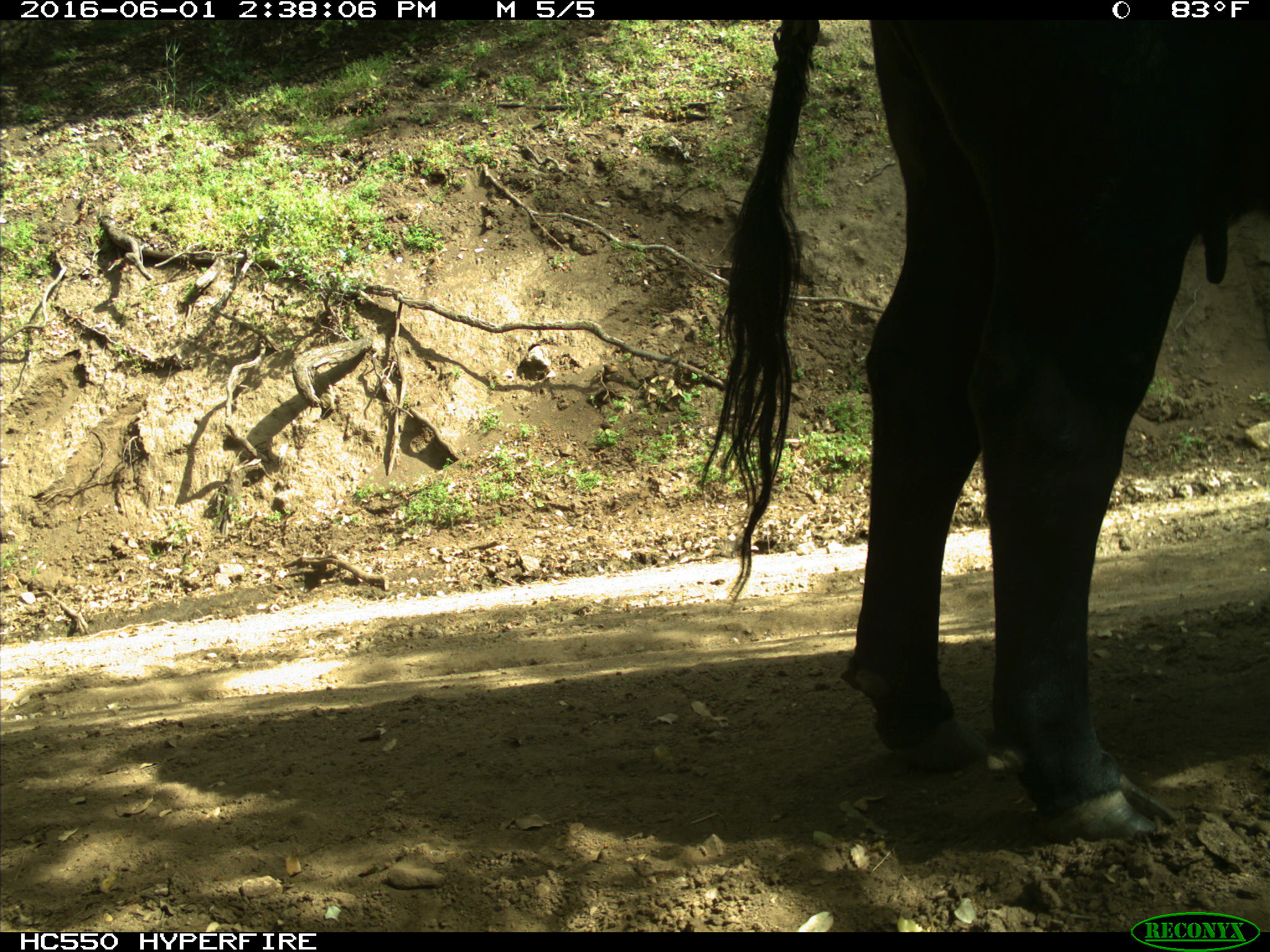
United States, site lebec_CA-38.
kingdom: Animalia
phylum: Chordata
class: Mammalia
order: Artiodactyla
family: Bovidae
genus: Bos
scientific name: Bos taurus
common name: domestic cow